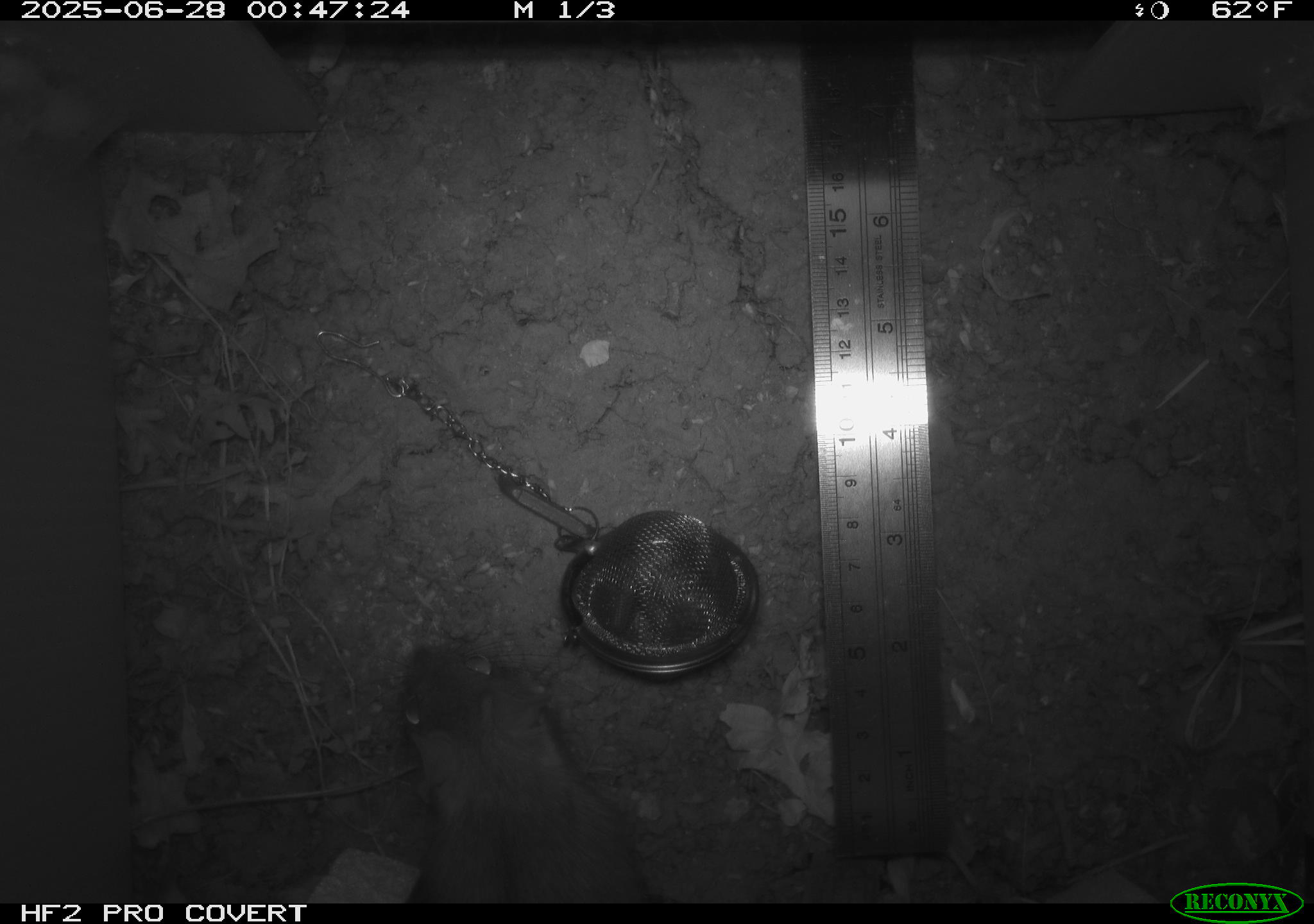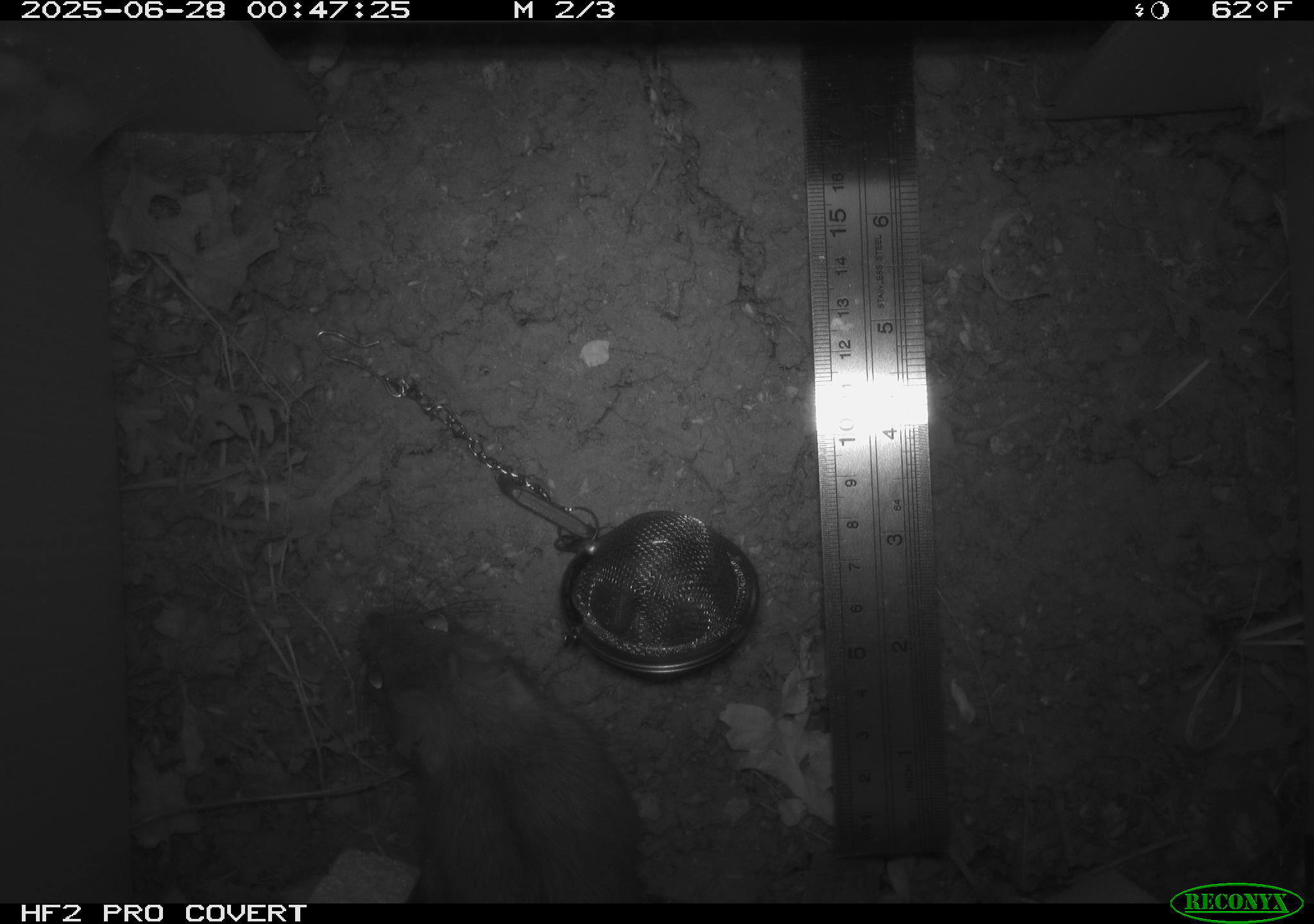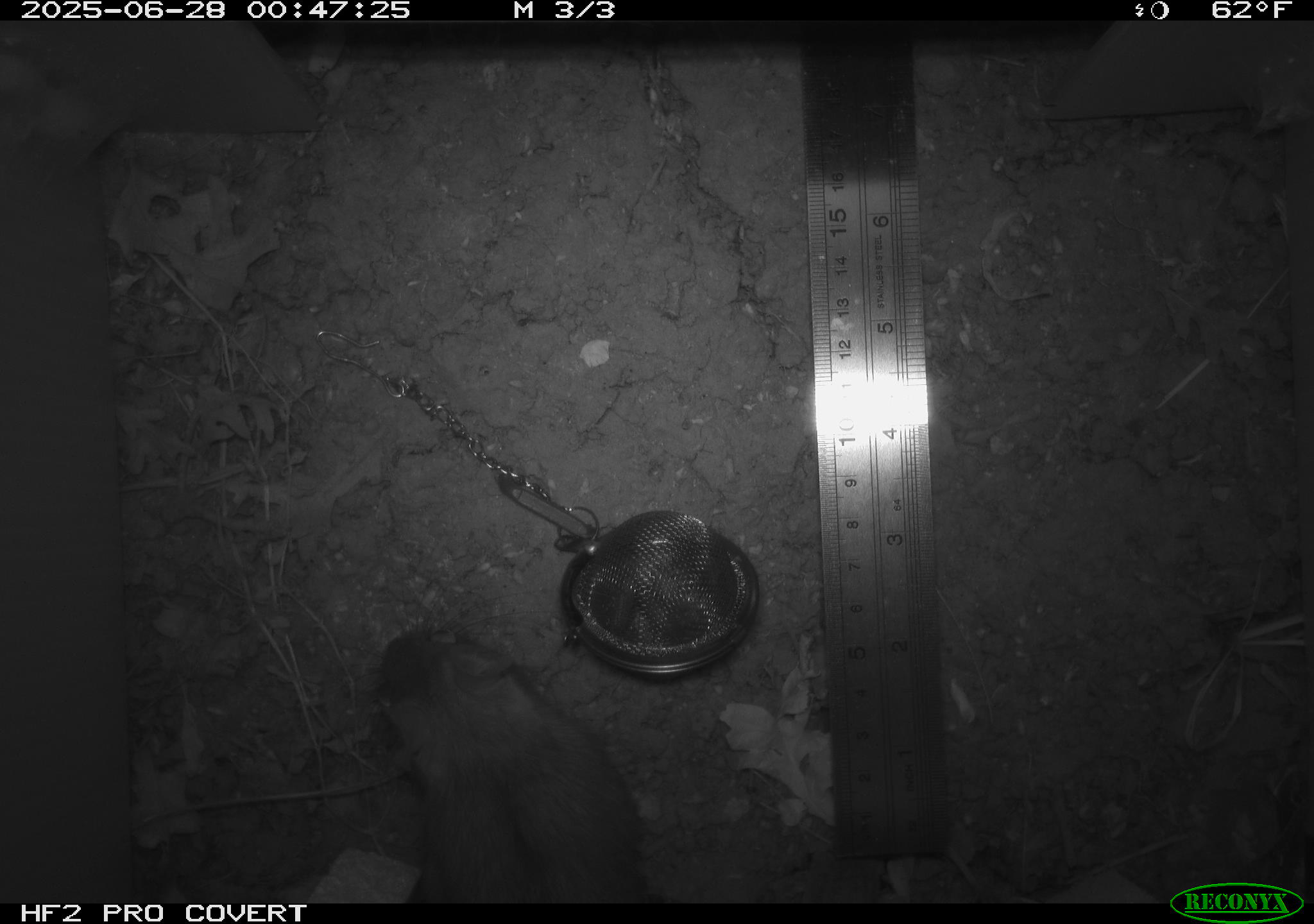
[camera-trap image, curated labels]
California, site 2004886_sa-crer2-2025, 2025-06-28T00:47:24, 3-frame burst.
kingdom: Animalia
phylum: Chordata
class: Mammalia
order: Rodentia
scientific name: Rodentia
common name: rodent